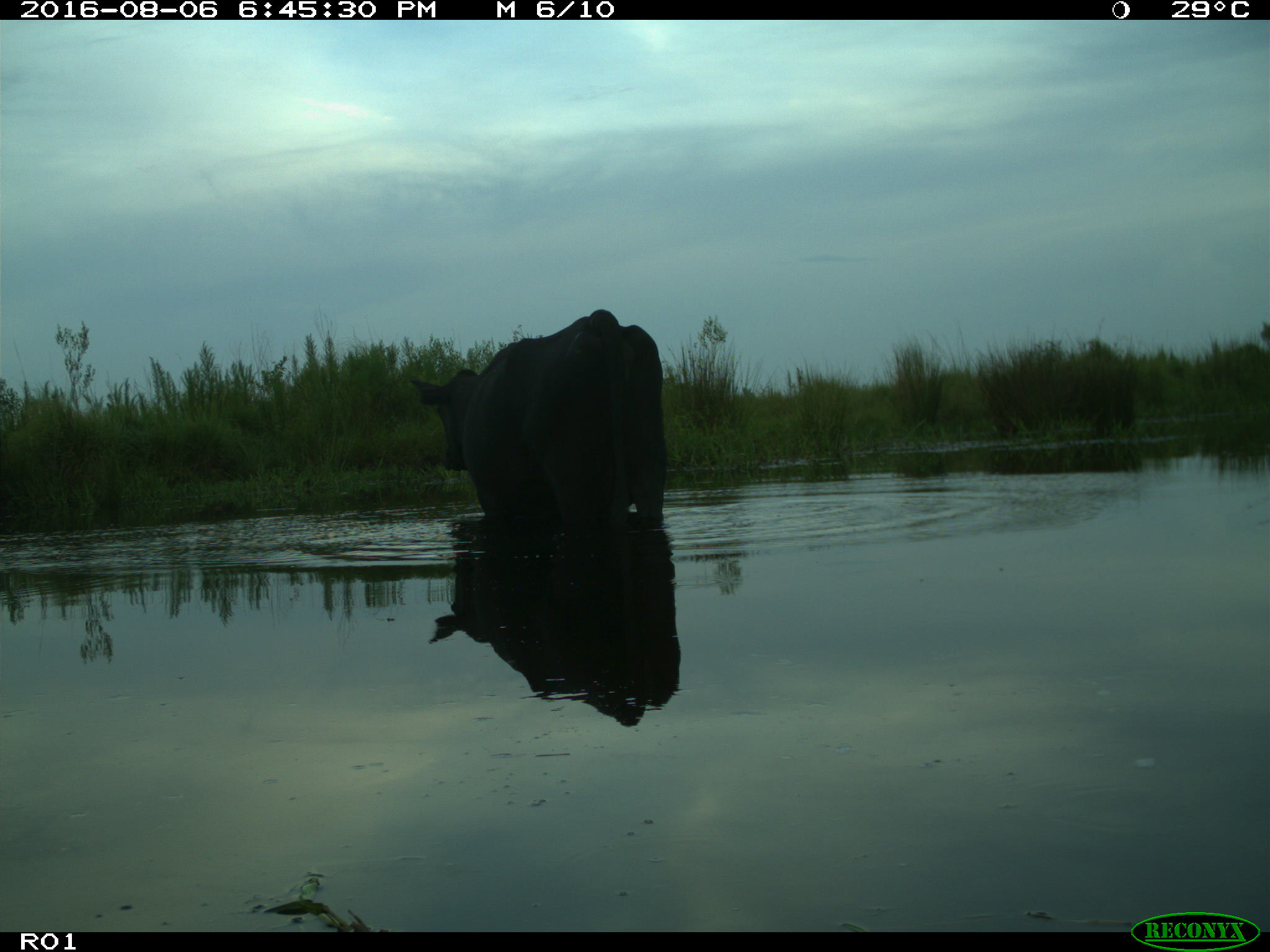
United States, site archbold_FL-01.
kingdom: Animalia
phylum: Chordata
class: Mammalia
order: Artiodactyla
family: Bovidae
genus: Bos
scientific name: Bos taurus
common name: domestic cow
Bos taurus (domestic cow).